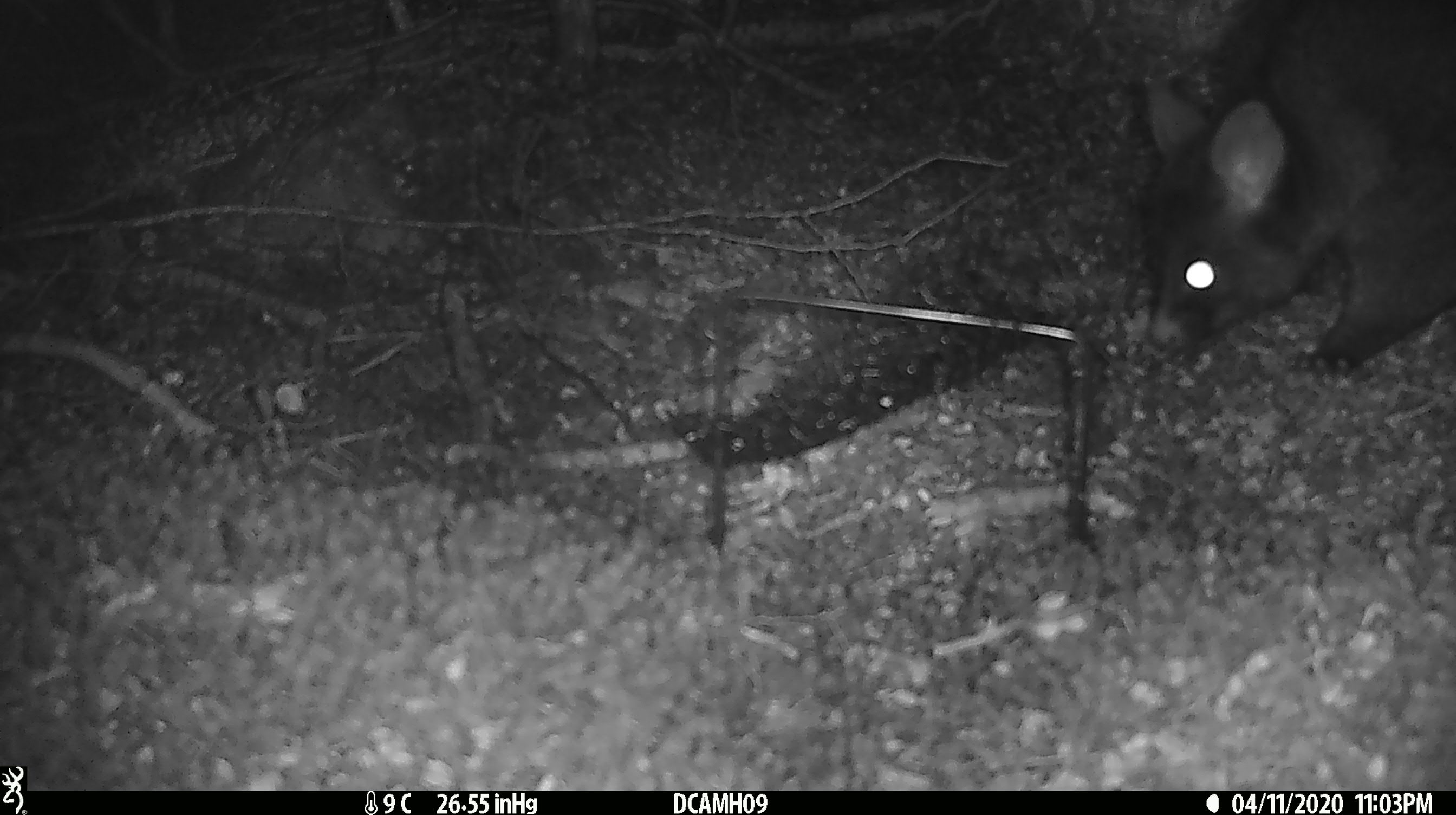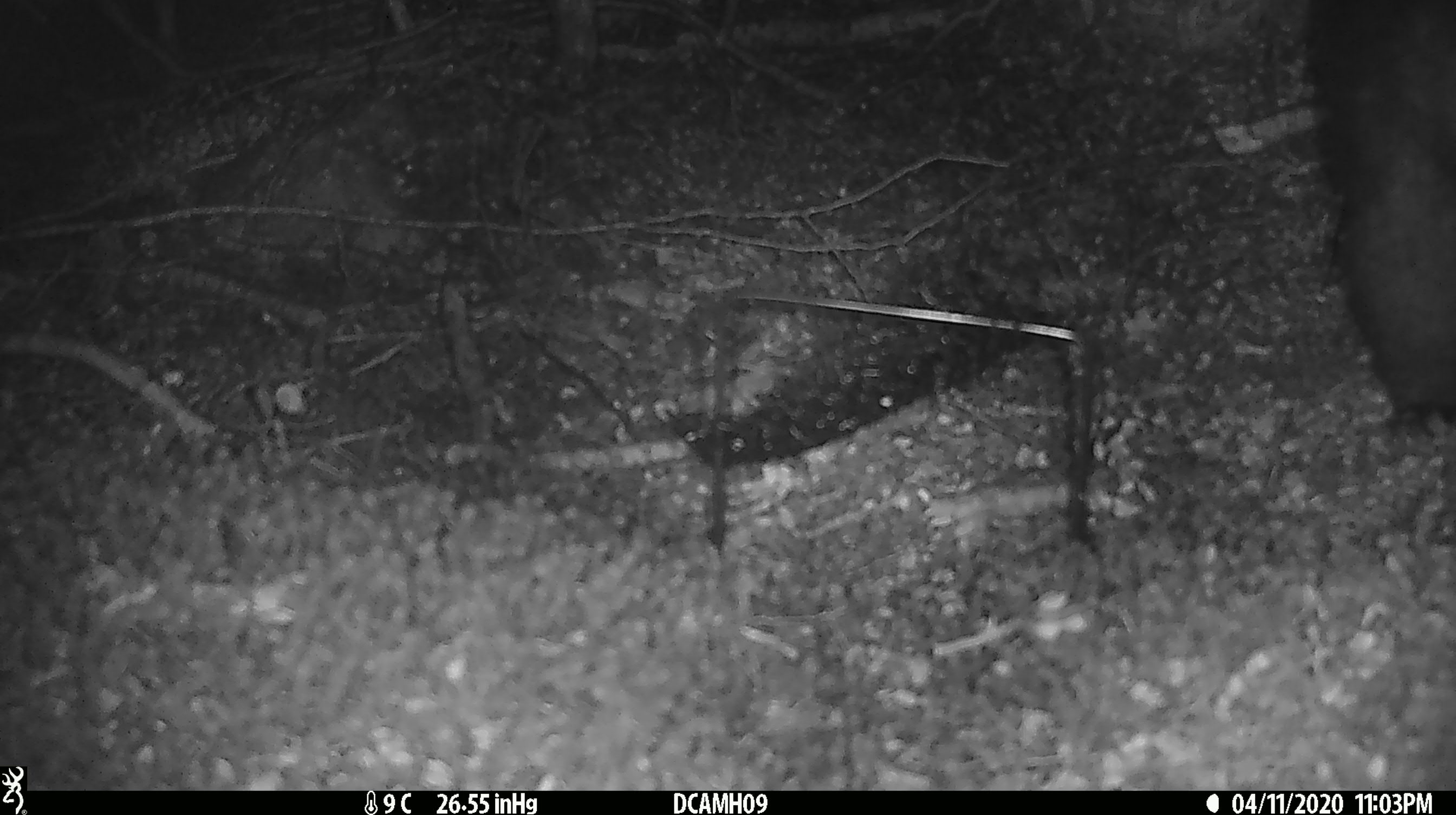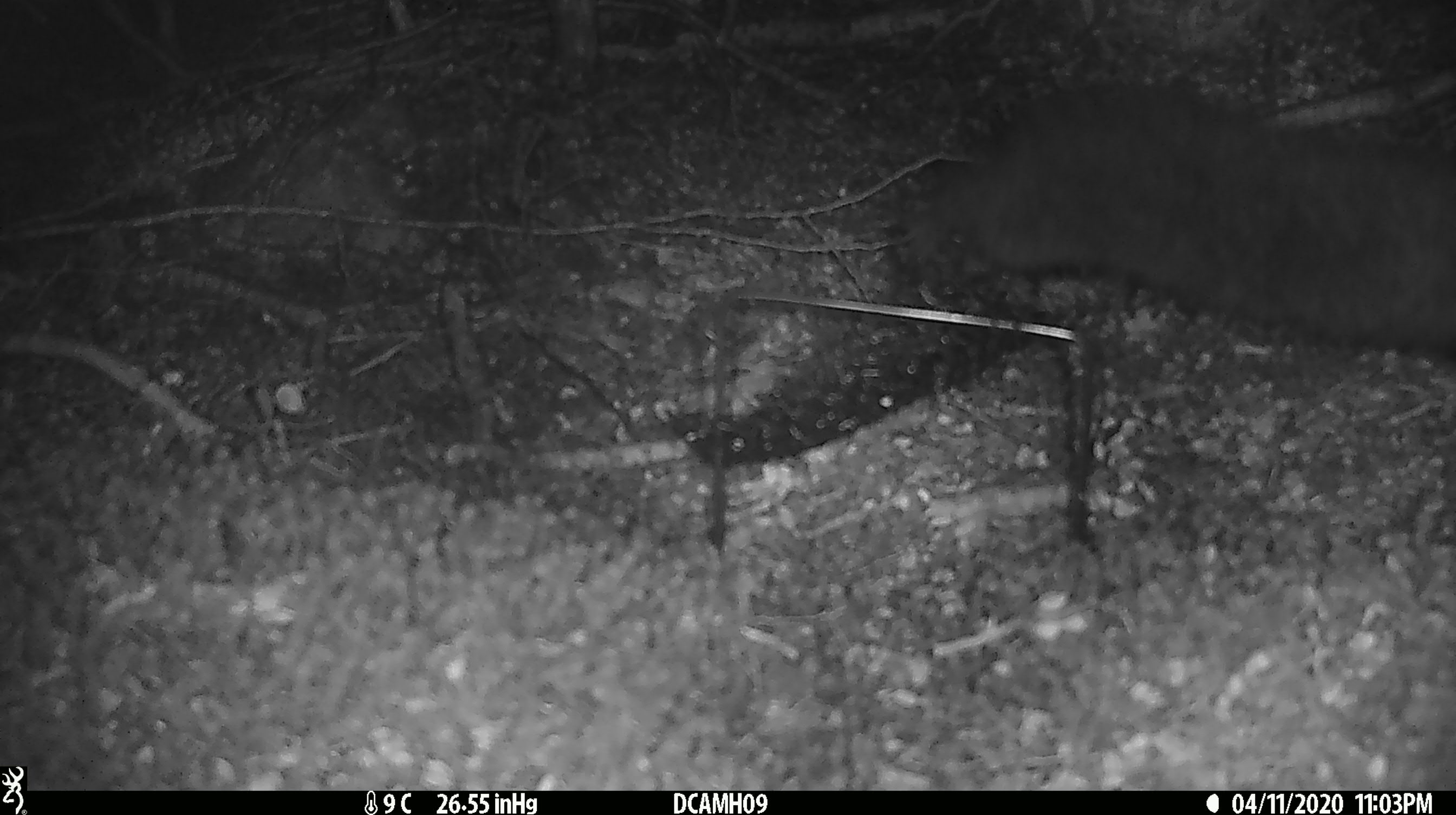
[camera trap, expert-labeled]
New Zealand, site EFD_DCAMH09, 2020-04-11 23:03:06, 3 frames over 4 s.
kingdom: Animalia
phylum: Chordata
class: Mammalia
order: Diprotodontia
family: Phalangeridae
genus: Trichosurus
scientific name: Trichosurus vulpecula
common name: common brushtail possum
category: possum